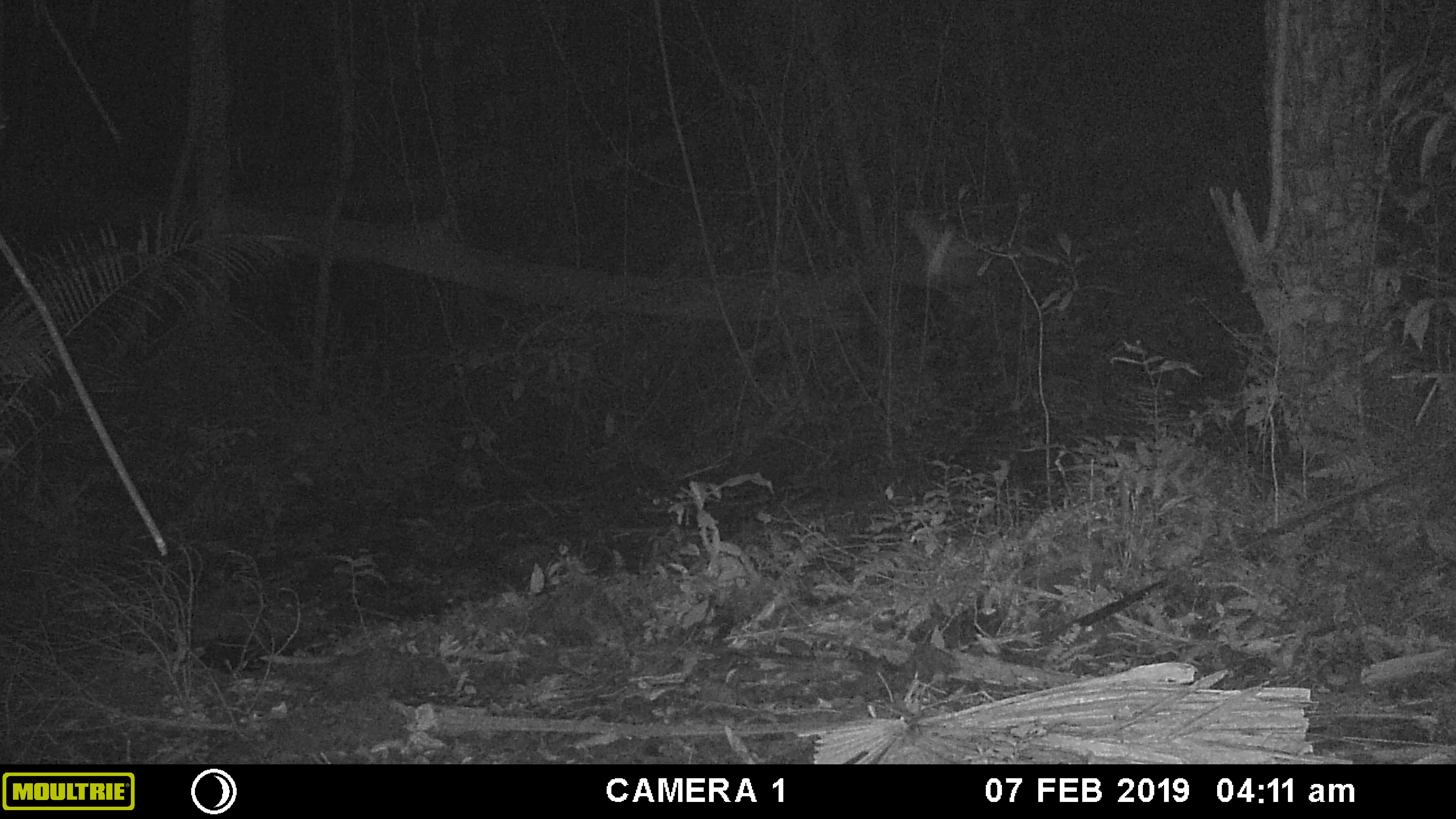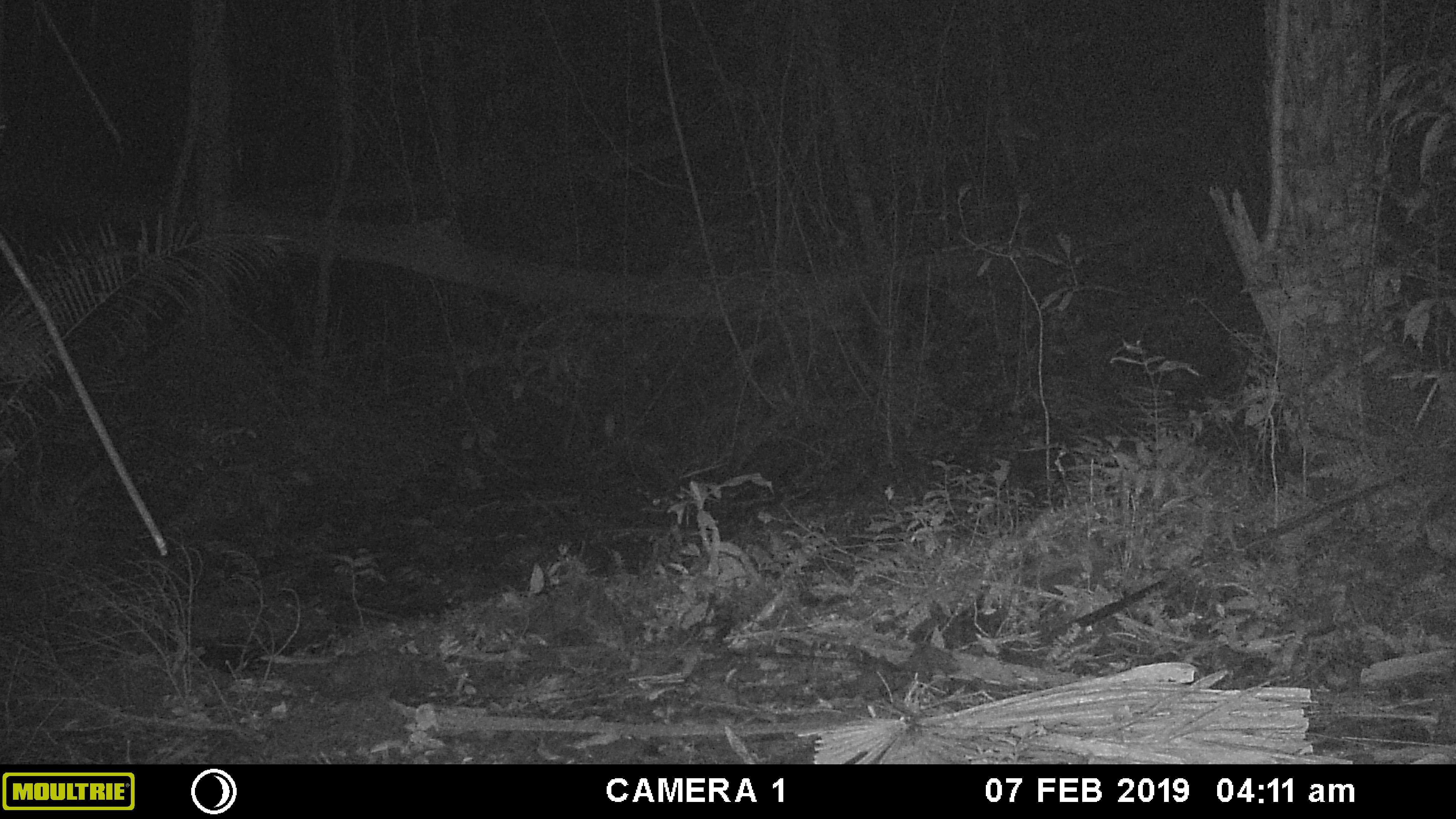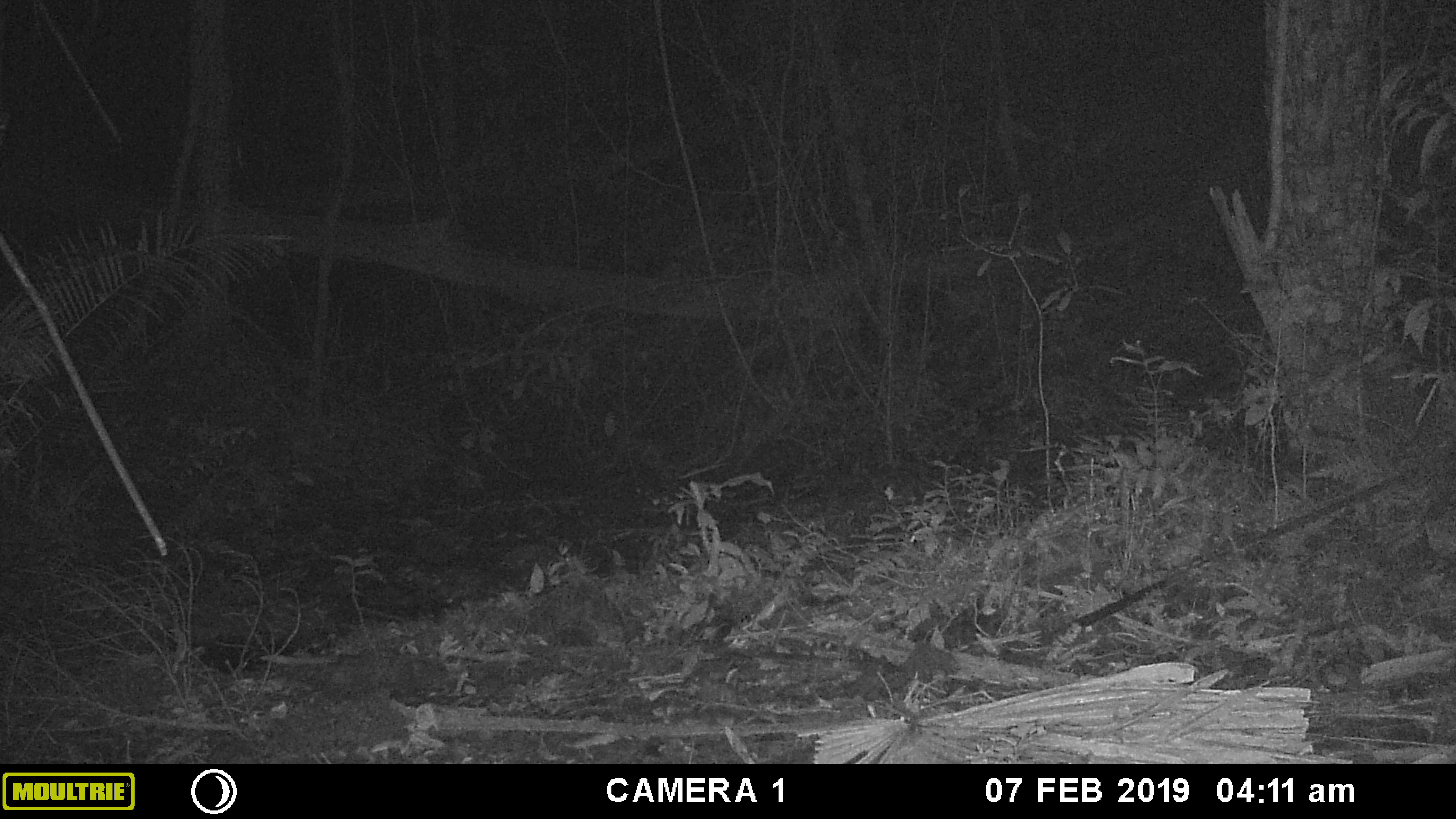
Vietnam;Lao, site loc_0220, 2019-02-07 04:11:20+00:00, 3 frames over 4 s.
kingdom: Animalia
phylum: Arthropoda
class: Insecta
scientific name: Insecta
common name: insect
Insect (Insecta). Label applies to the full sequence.